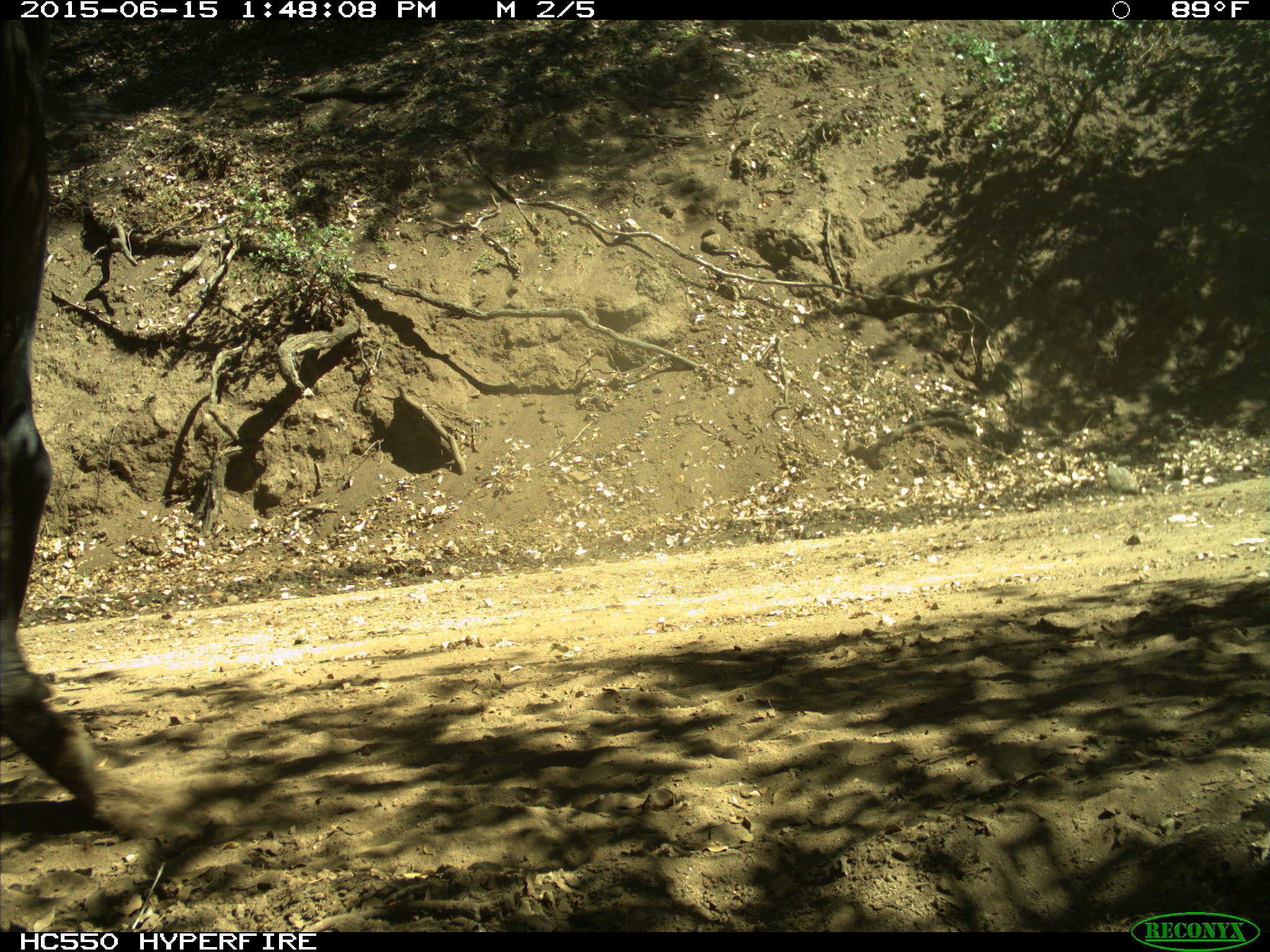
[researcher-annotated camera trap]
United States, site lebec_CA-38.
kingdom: Animalia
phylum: Chordata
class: Mammalia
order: Artiodactyla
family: Bovidae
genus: Bos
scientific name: Bos taurus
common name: domestic cow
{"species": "Bos taurus (domestic cow)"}